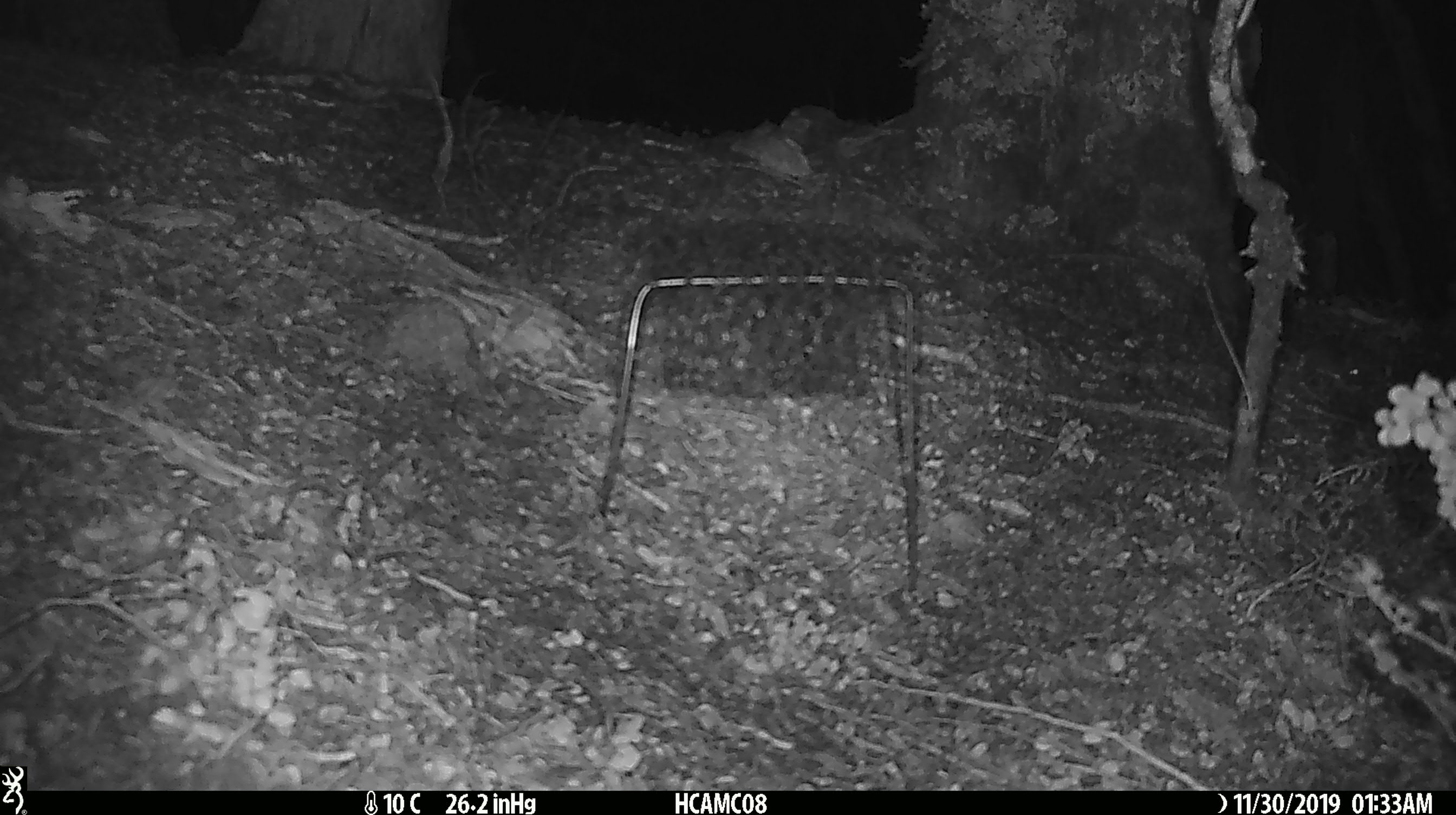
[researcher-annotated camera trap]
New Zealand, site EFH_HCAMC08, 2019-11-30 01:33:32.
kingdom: Animalia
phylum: Chordata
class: Mammalia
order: Rodentia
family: Muridae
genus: Mus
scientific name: Mus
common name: mouse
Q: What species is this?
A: Mouse (Mus).